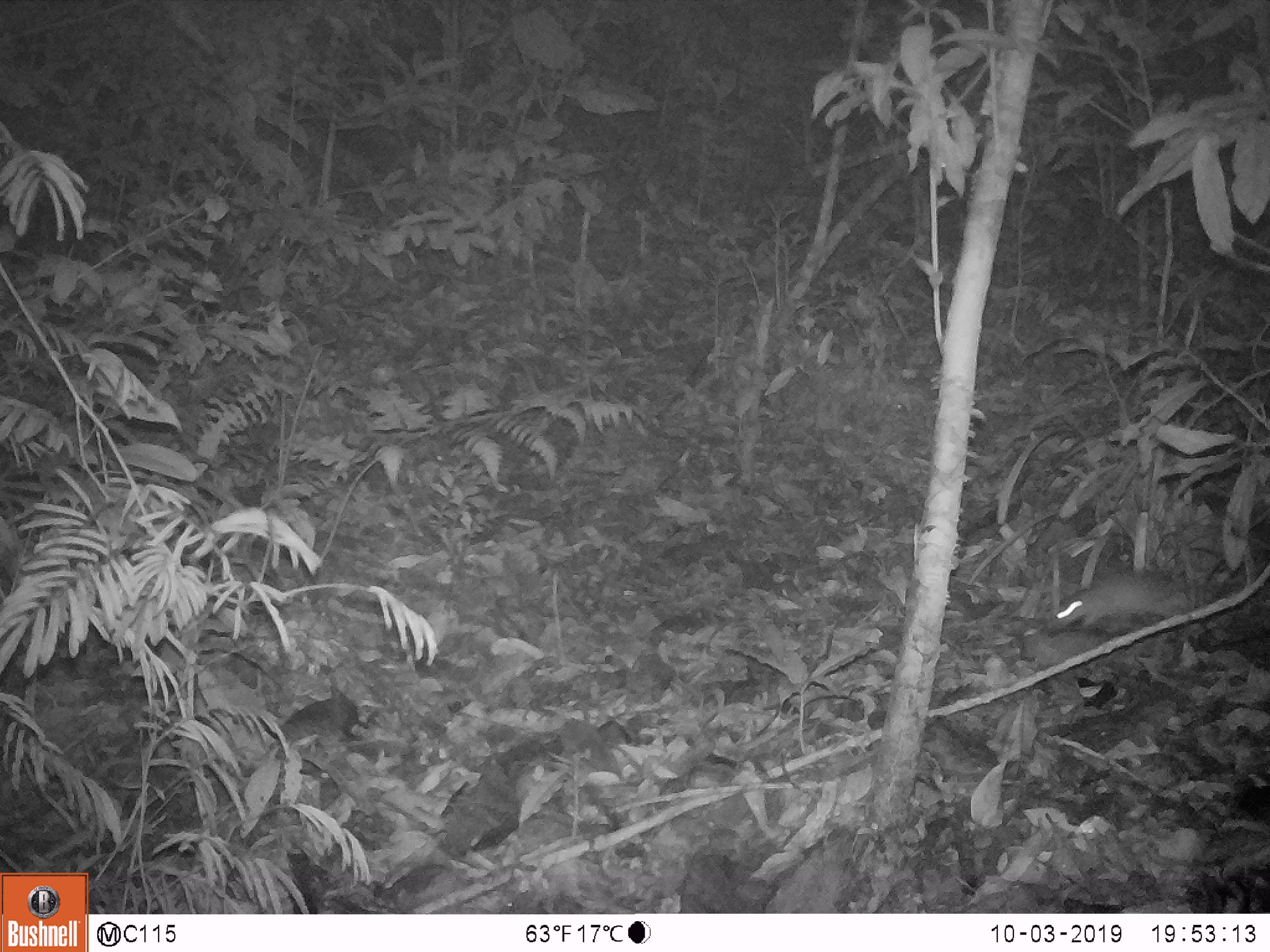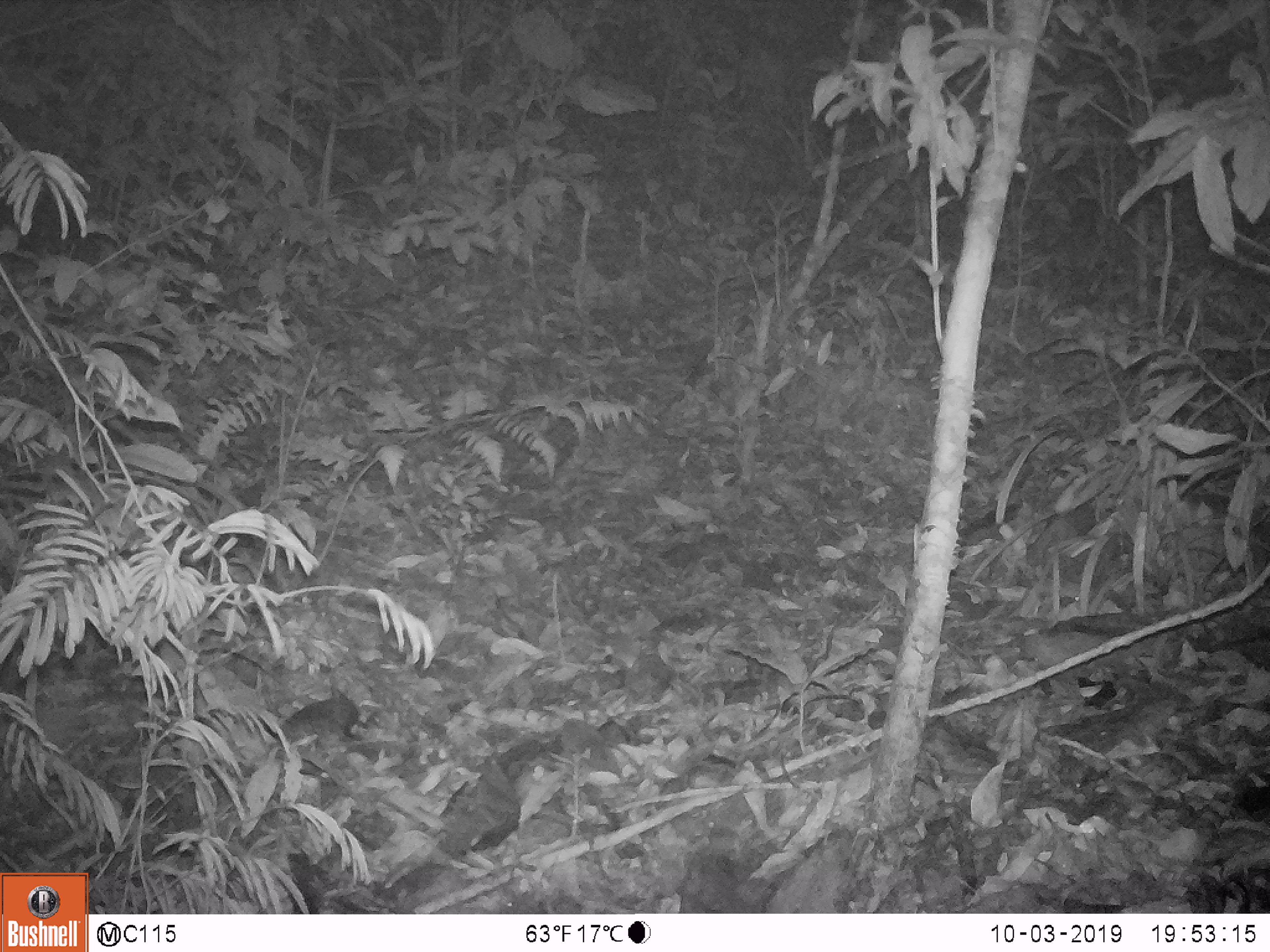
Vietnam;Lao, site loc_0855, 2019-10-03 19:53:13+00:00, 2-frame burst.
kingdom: Animalia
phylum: Chordata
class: Mammalia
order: Rodentia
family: Muridae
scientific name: Muridae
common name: old-world mice and rats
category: unidentified murid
Unidentified murid (old-world mice and rats) (Muridae). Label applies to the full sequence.